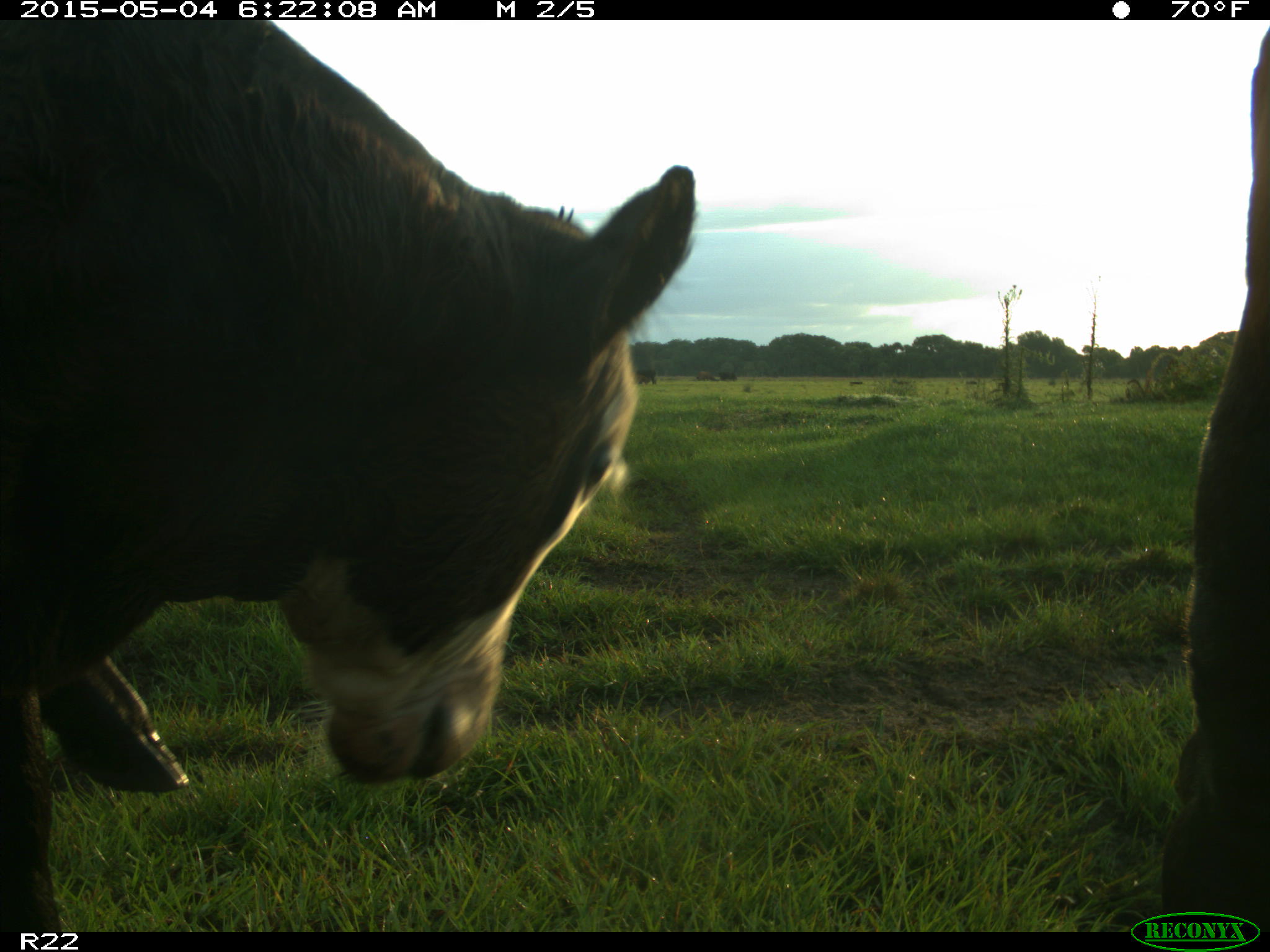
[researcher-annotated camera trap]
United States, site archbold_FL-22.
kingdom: Animalia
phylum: Chordata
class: Mammalia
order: Artiodactyla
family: Bovidae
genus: Bos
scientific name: Bos taurus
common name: domestic cow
Bos taurus (domestic cow).